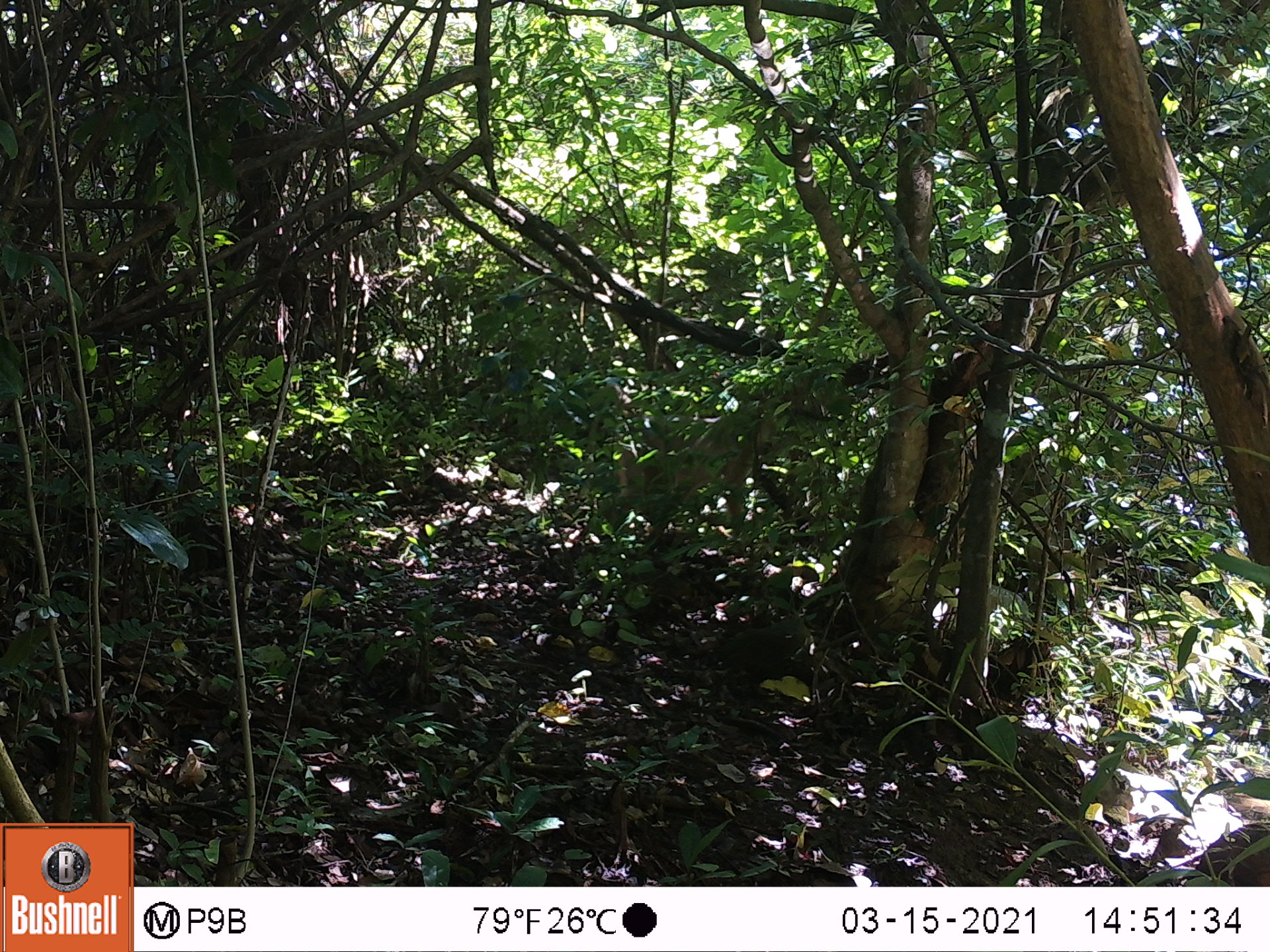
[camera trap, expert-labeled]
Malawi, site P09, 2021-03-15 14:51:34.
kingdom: Animalia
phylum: Chordata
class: Mammalia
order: Primates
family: Cercopithecidae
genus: Papio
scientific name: Papio cynocephalus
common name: yellow baboon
Yellow baboon (Papio cynocephalus), count 1.